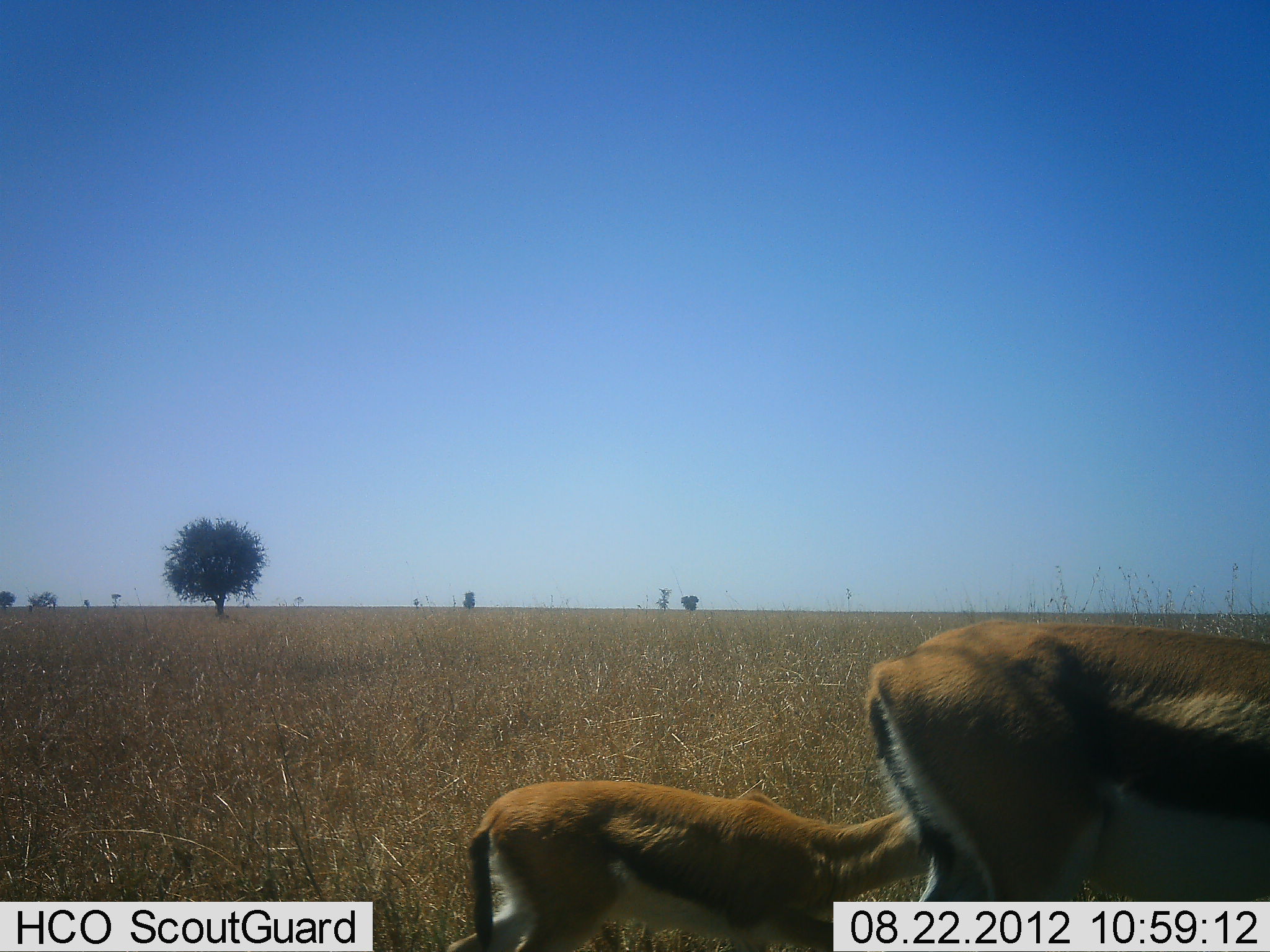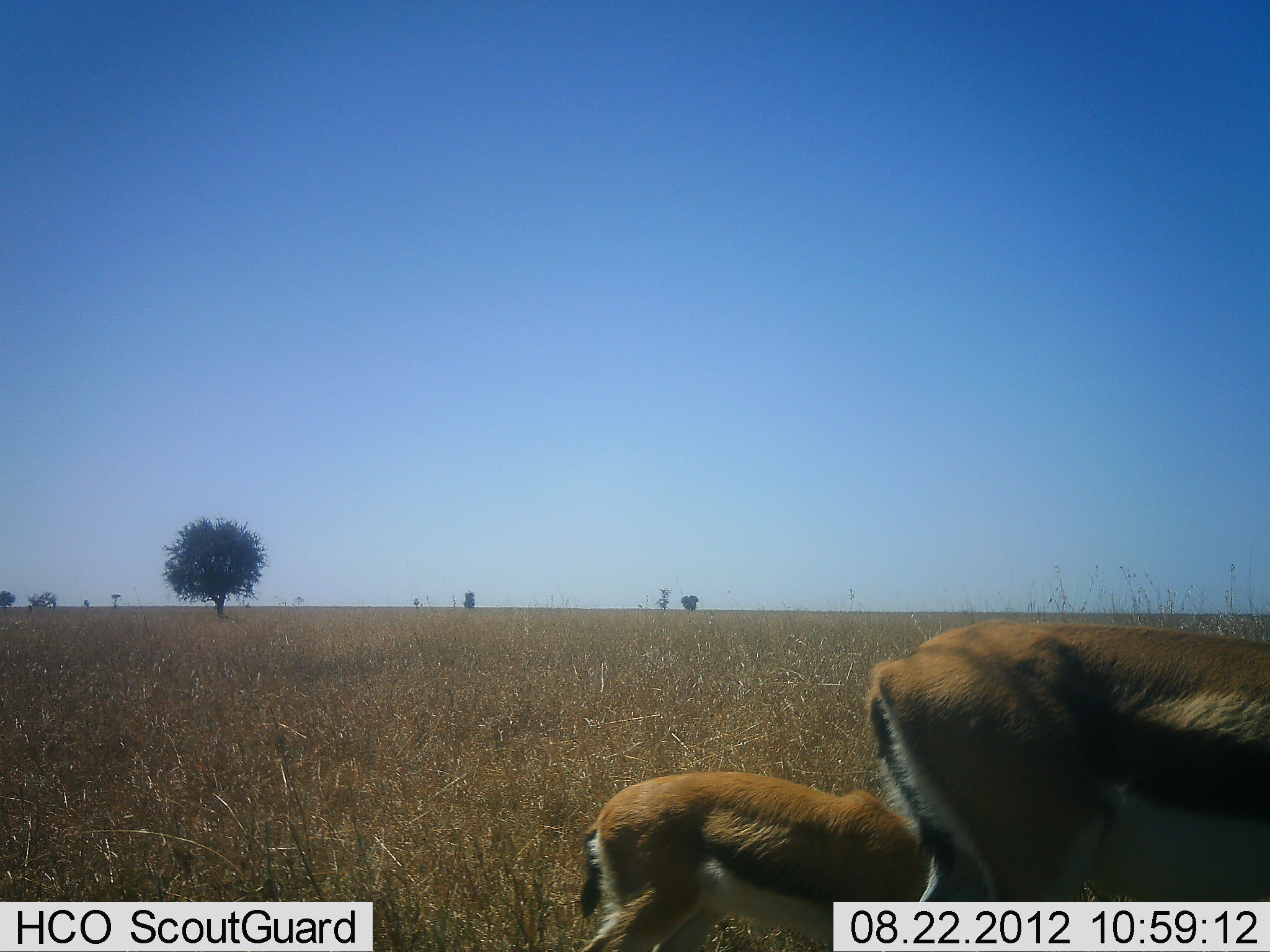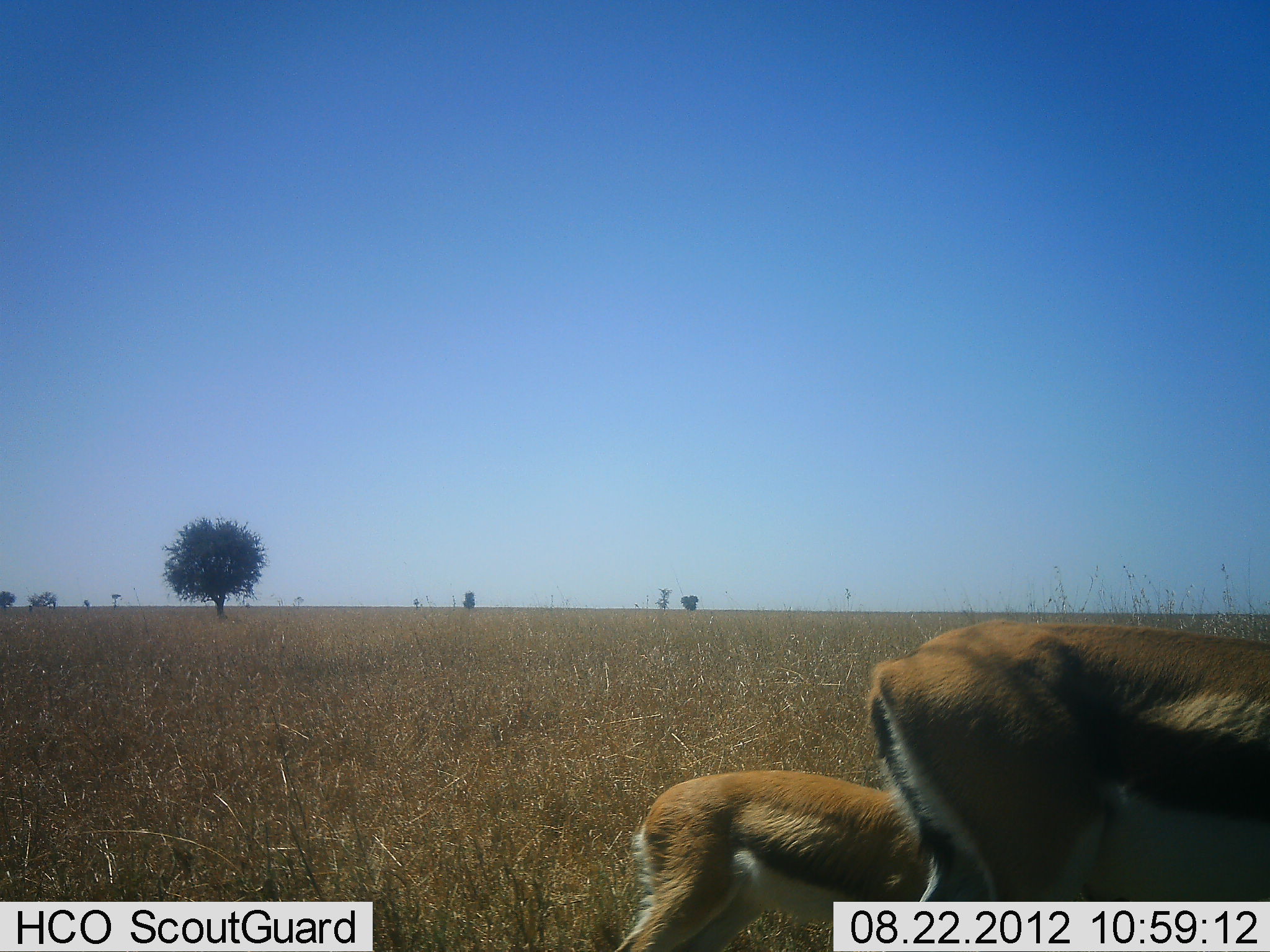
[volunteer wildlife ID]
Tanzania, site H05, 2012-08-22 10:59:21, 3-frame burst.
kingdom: Animalia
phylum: Chordata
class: Mammalia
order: Artiodactyla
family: Bovidae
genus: Eudorcas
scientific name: Eudorcas thomsonii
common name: thomson's gazelle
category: gazellethomsons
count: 2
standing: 90%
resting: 10%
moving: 50%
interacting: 0%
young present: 70%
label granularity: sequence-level